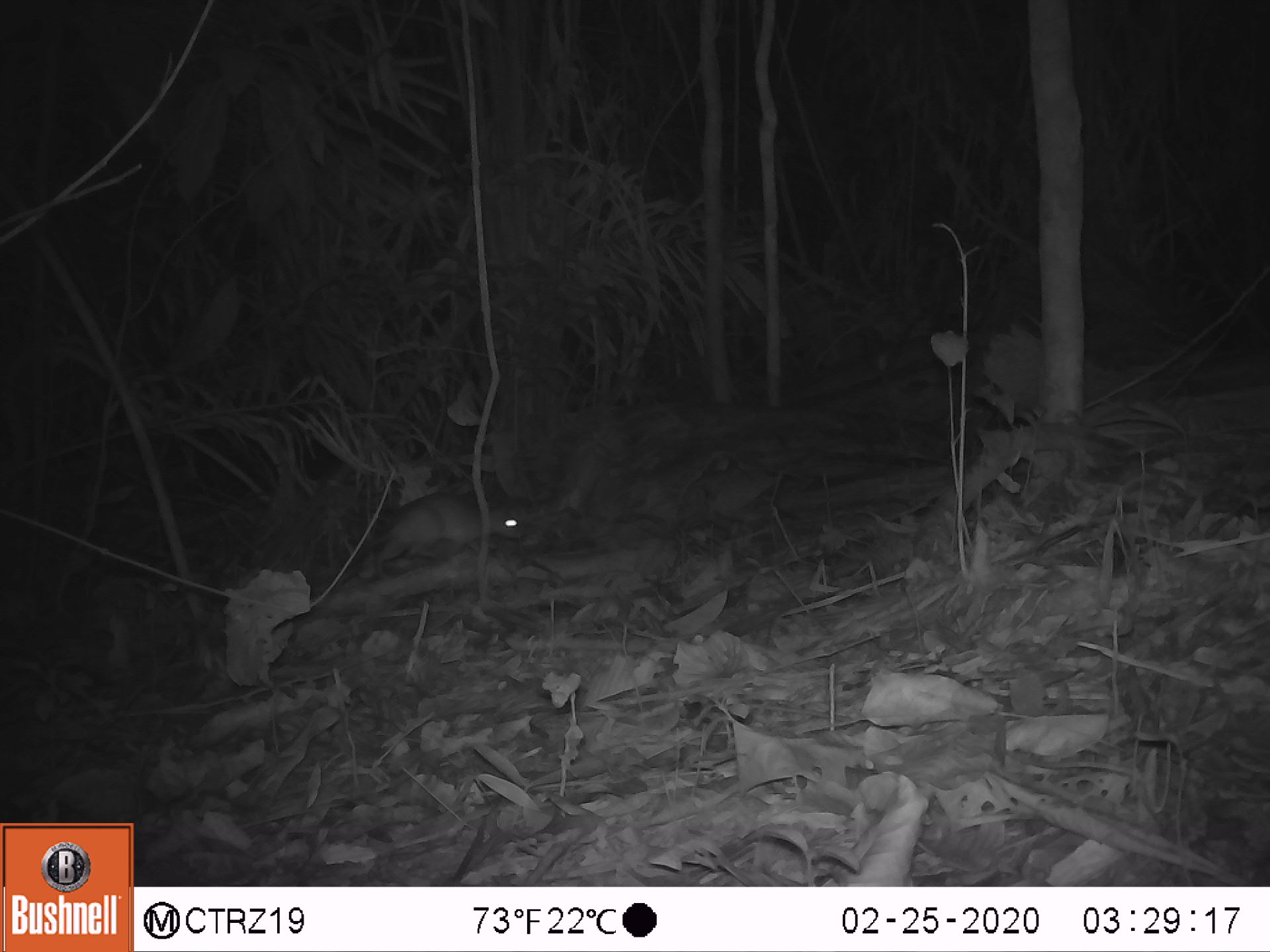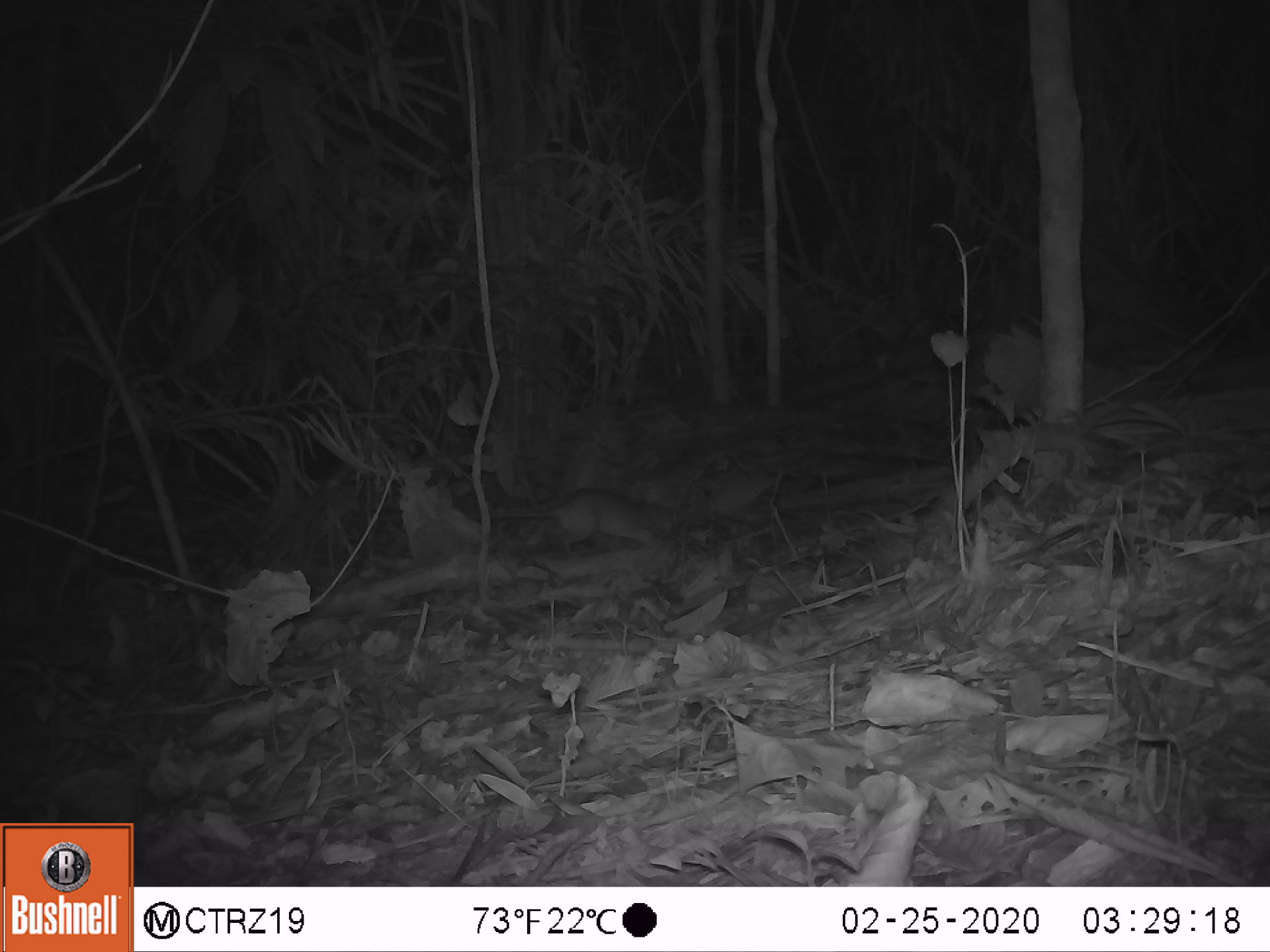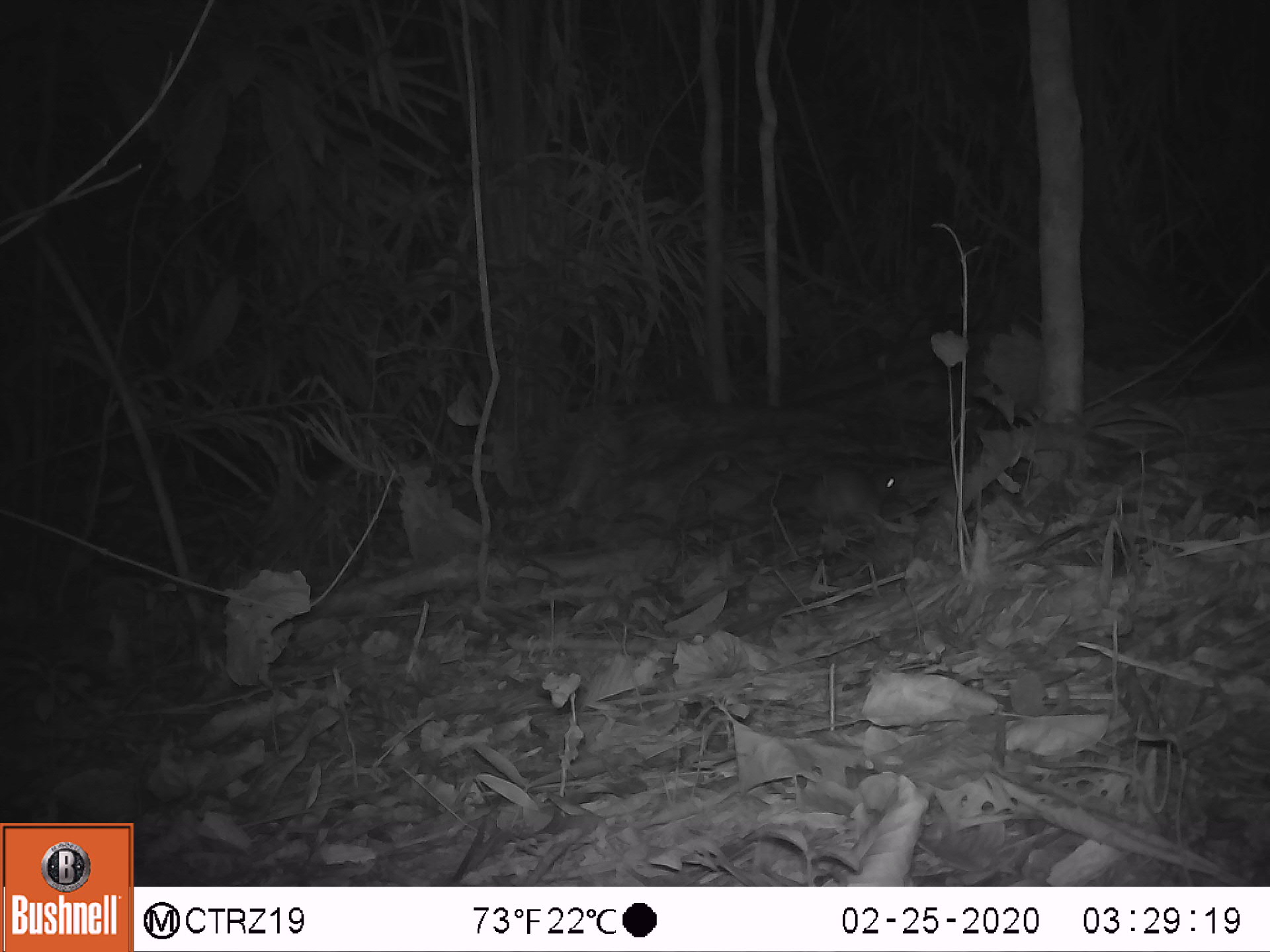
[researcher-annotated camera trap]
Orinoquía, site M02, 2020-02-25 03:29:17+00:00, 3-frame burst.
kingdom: Animalia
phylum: Chordata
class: Mammalia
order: Rodentia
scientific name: Rodentia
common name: rodent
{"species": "rodent (Rodentia)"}